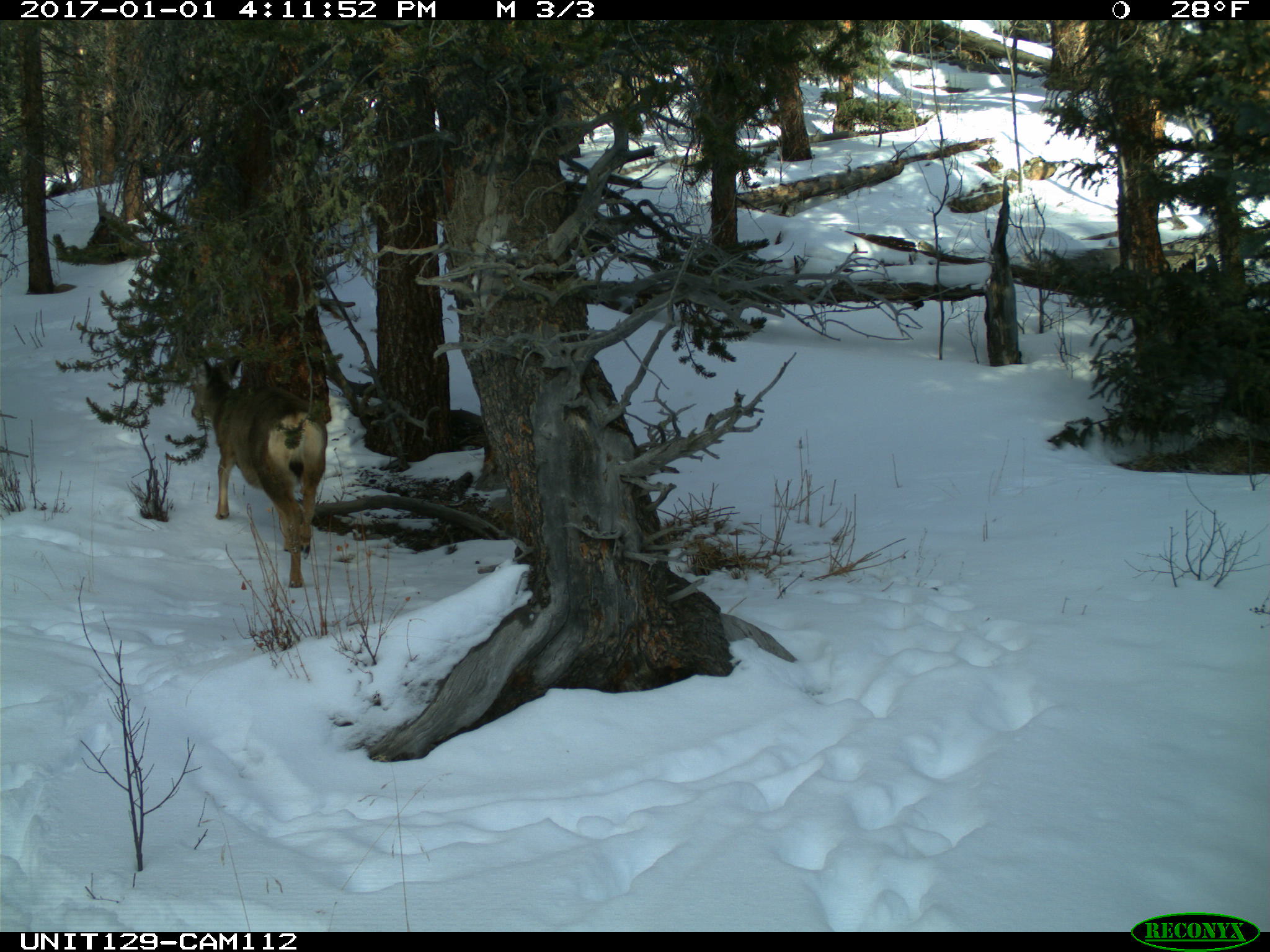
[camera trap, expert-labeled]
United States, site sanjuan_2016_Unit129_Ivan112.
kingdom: Animalia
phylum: Chordata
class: Mammalia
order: Artiodactyla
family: Cervidae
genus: Odocoileus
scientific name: Odocoileus hemionus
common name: mule deer